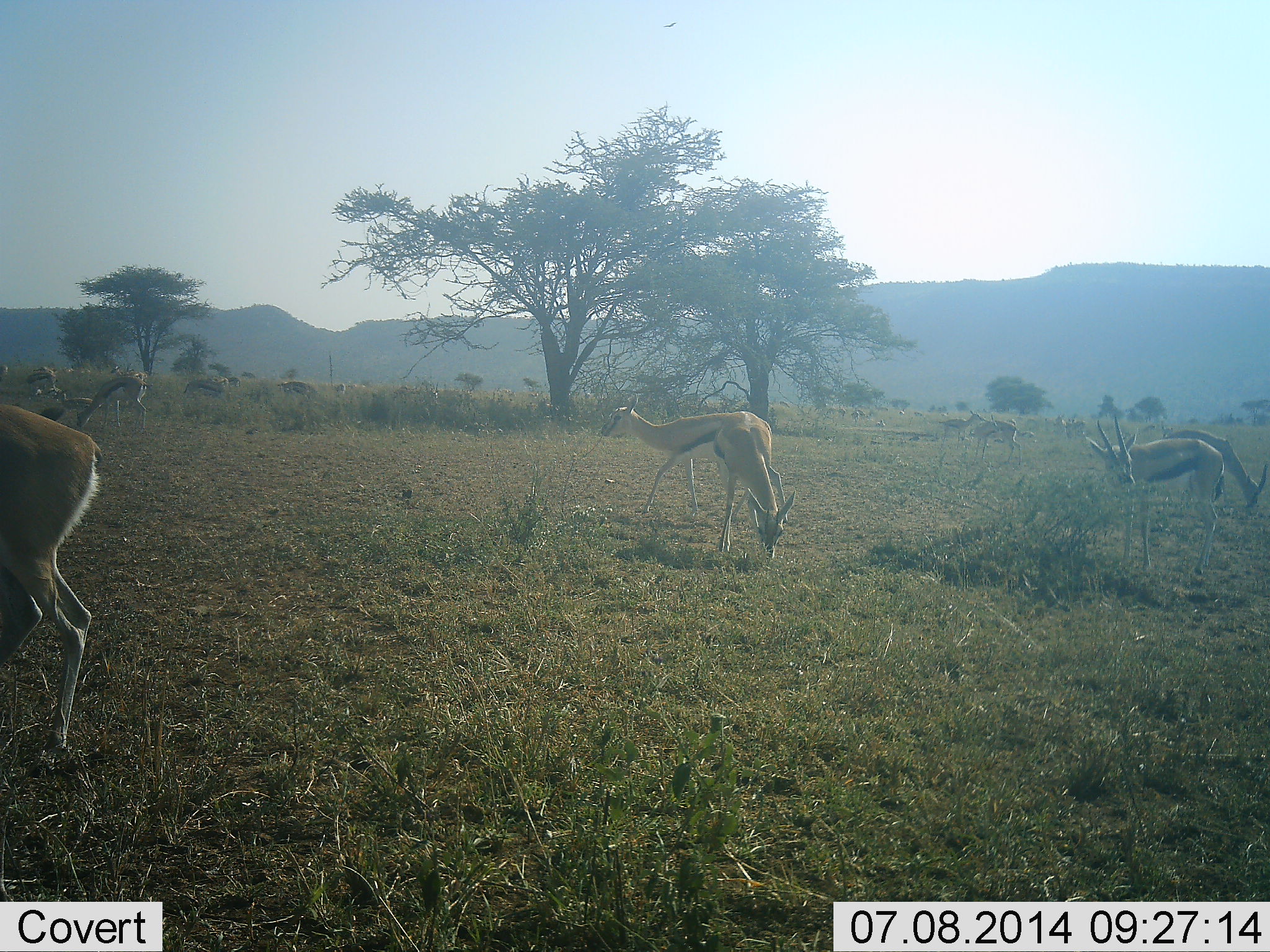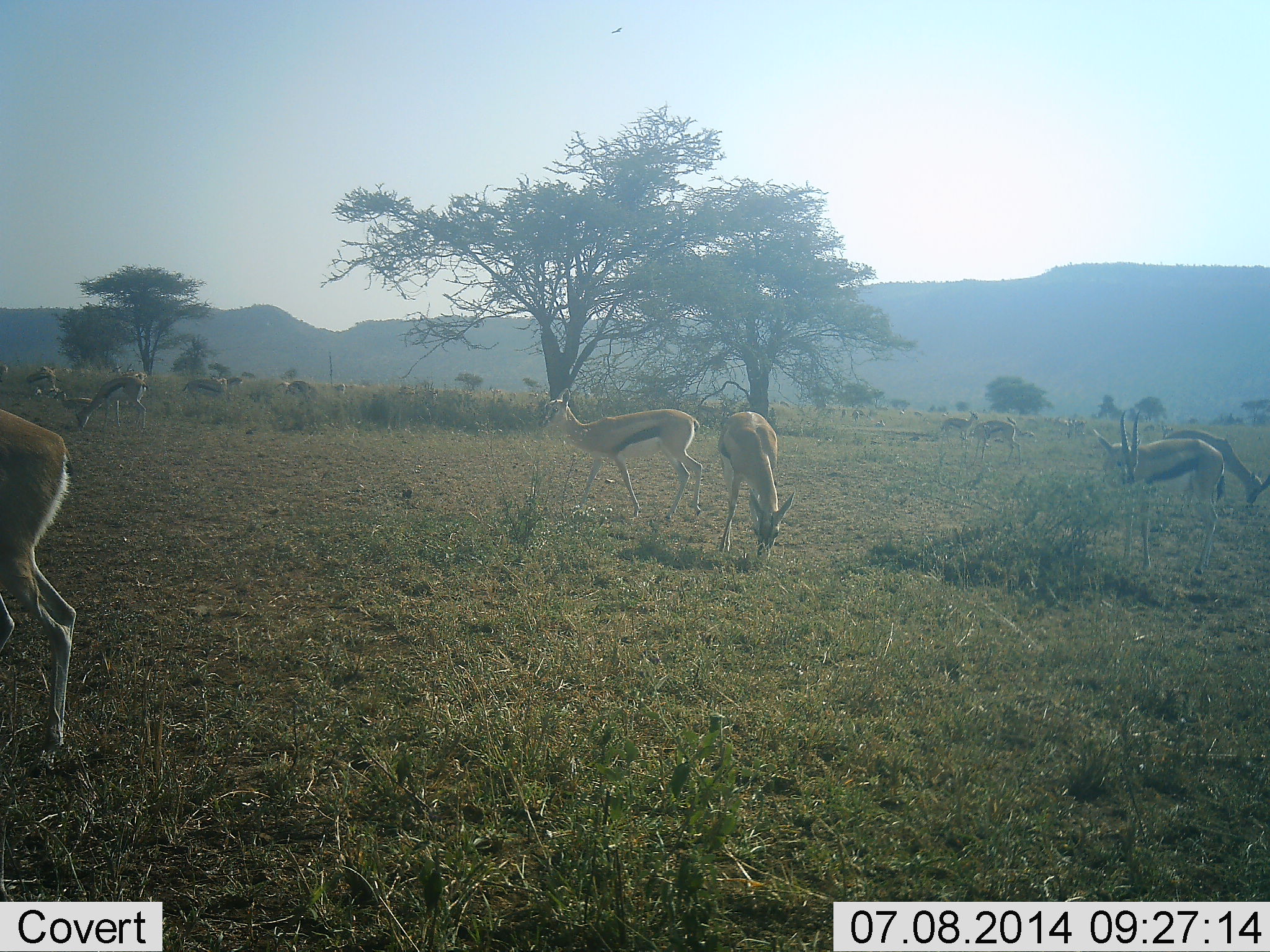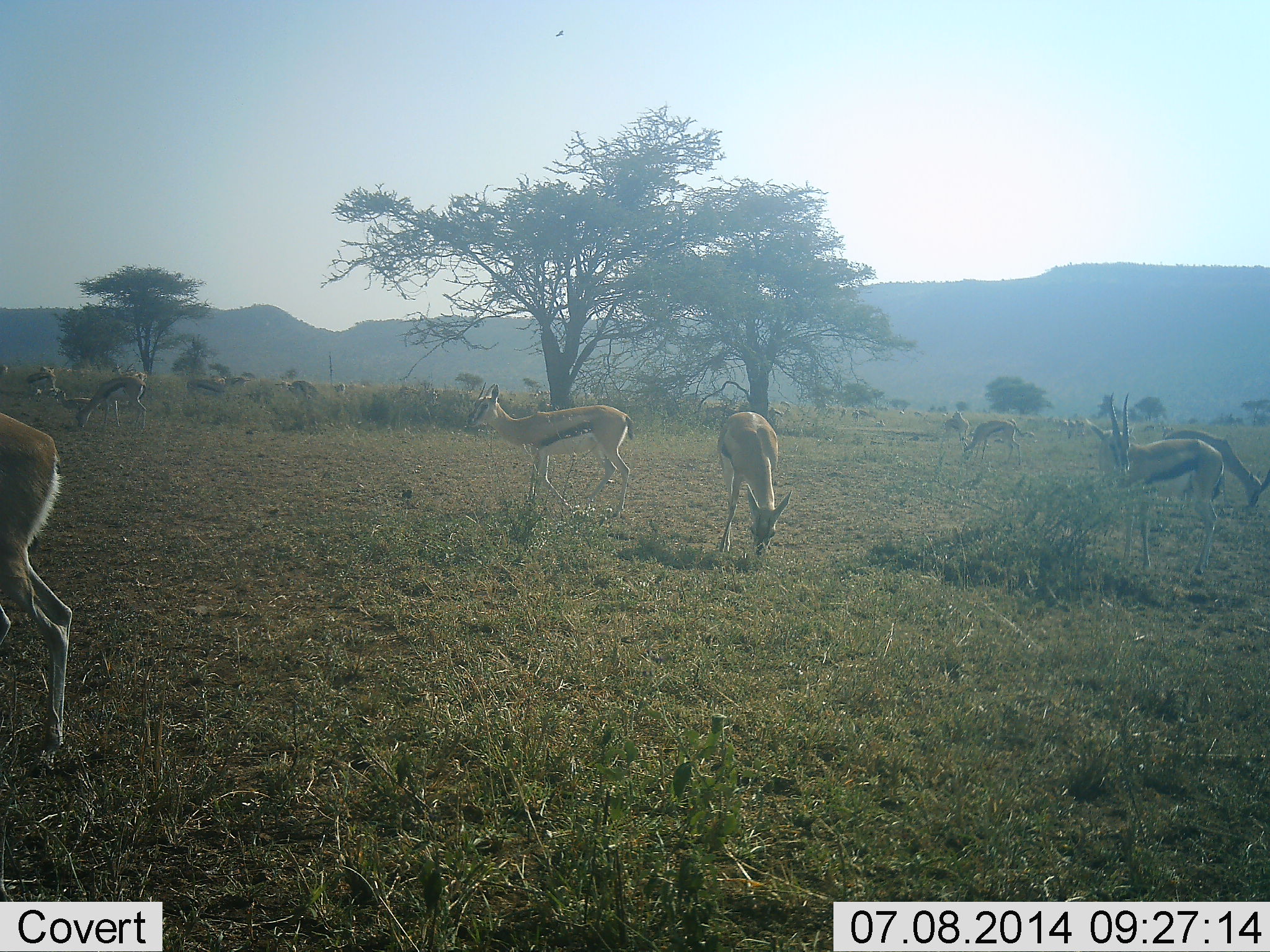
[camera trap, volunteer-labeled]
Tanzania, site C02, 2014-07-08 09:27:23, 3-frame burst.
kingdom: Animalia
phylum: Chordata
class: Mammalia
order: Artiodactyla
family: Bovidae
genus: Eudorcas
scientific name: Eudorcas thomsonii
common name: thomson's gazelle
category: gazellethomsons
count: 11-50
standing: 82%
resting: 18%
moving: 64%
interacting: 18%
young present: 9%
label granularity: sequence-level